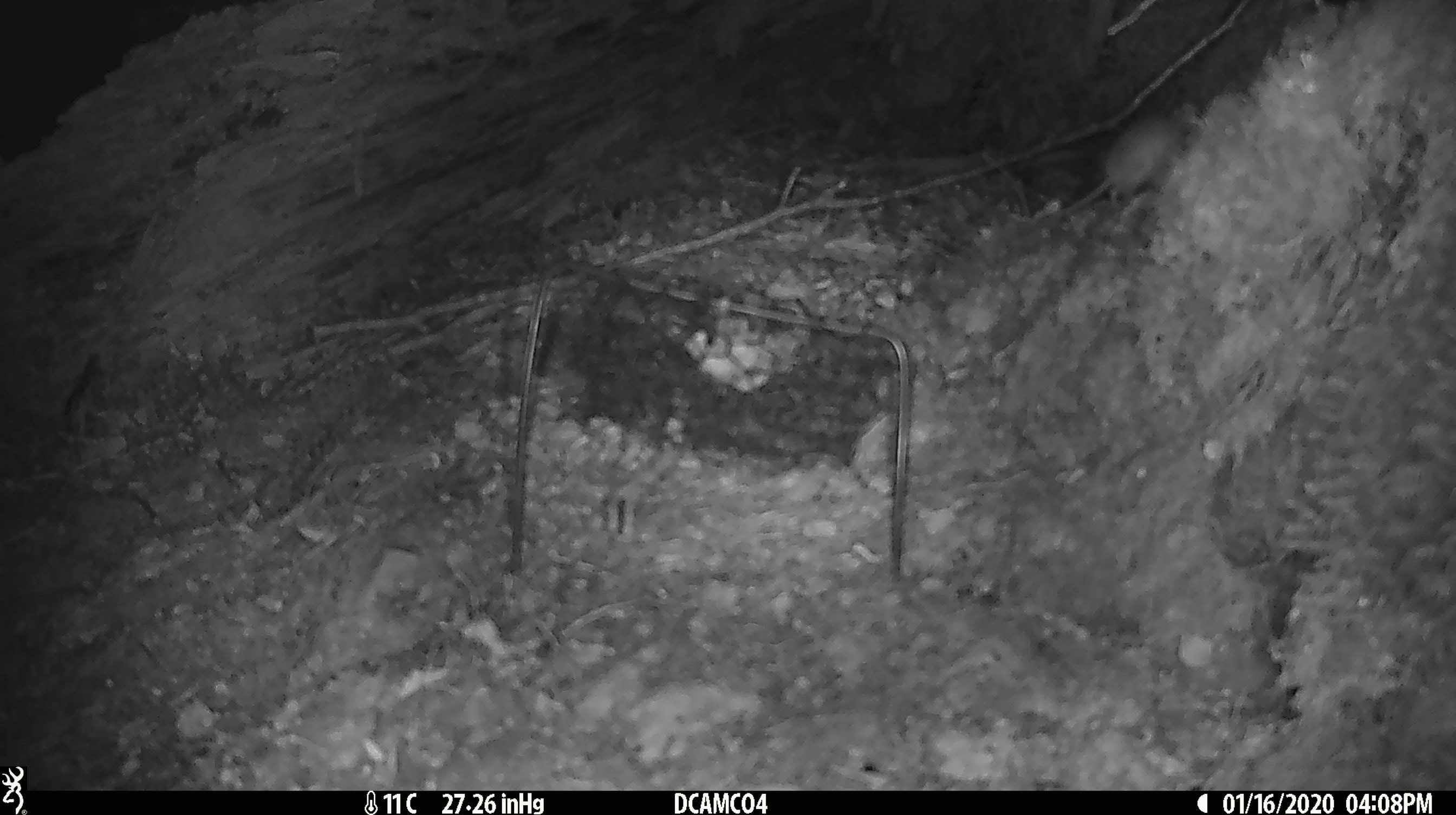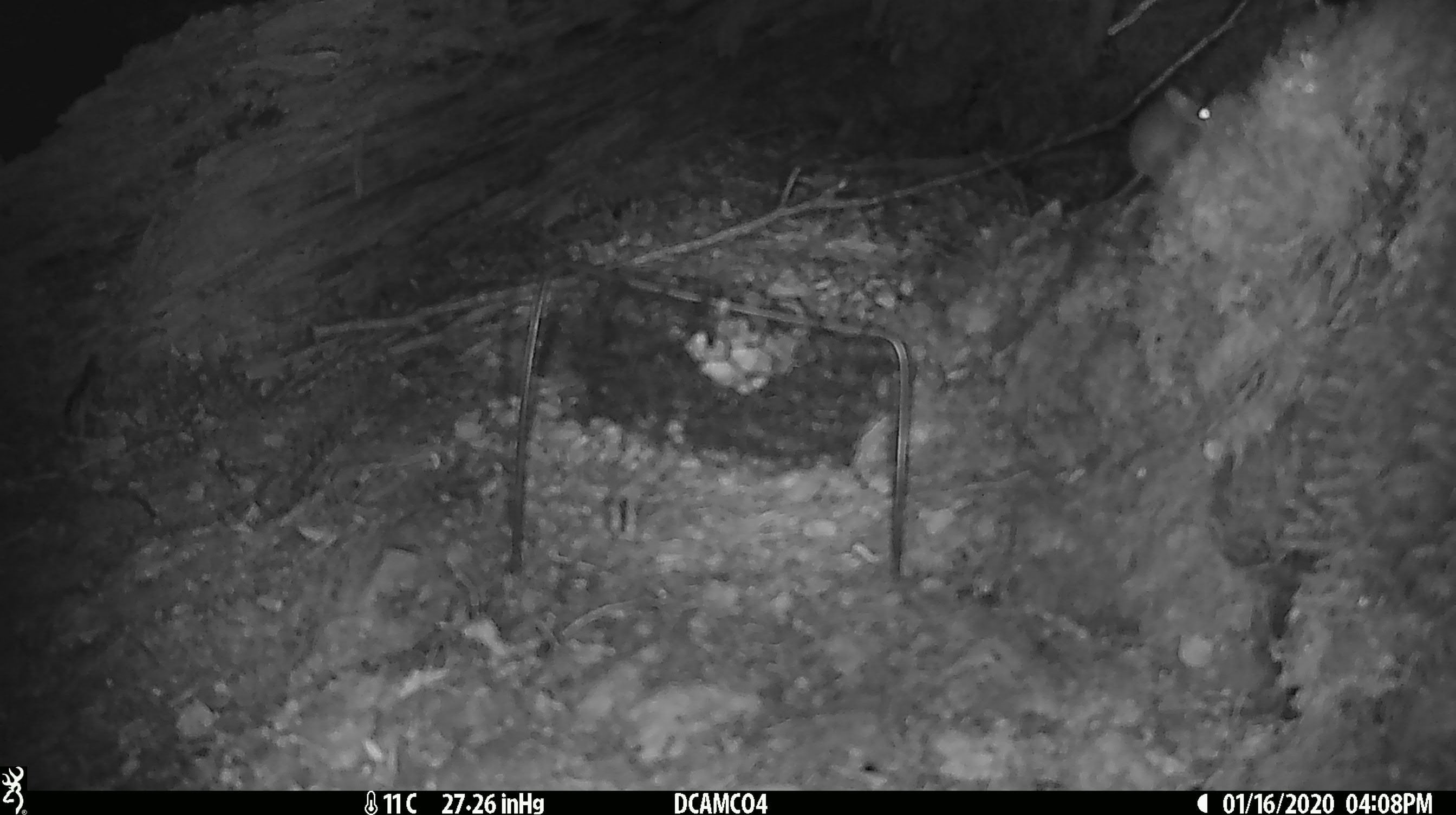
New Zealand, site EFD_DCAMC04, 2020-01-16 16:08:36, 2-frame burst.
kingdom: Animalia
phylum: Chordata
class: Mammalia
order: Rodentia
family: Muridae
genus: Mus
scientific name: Mus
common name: mouse